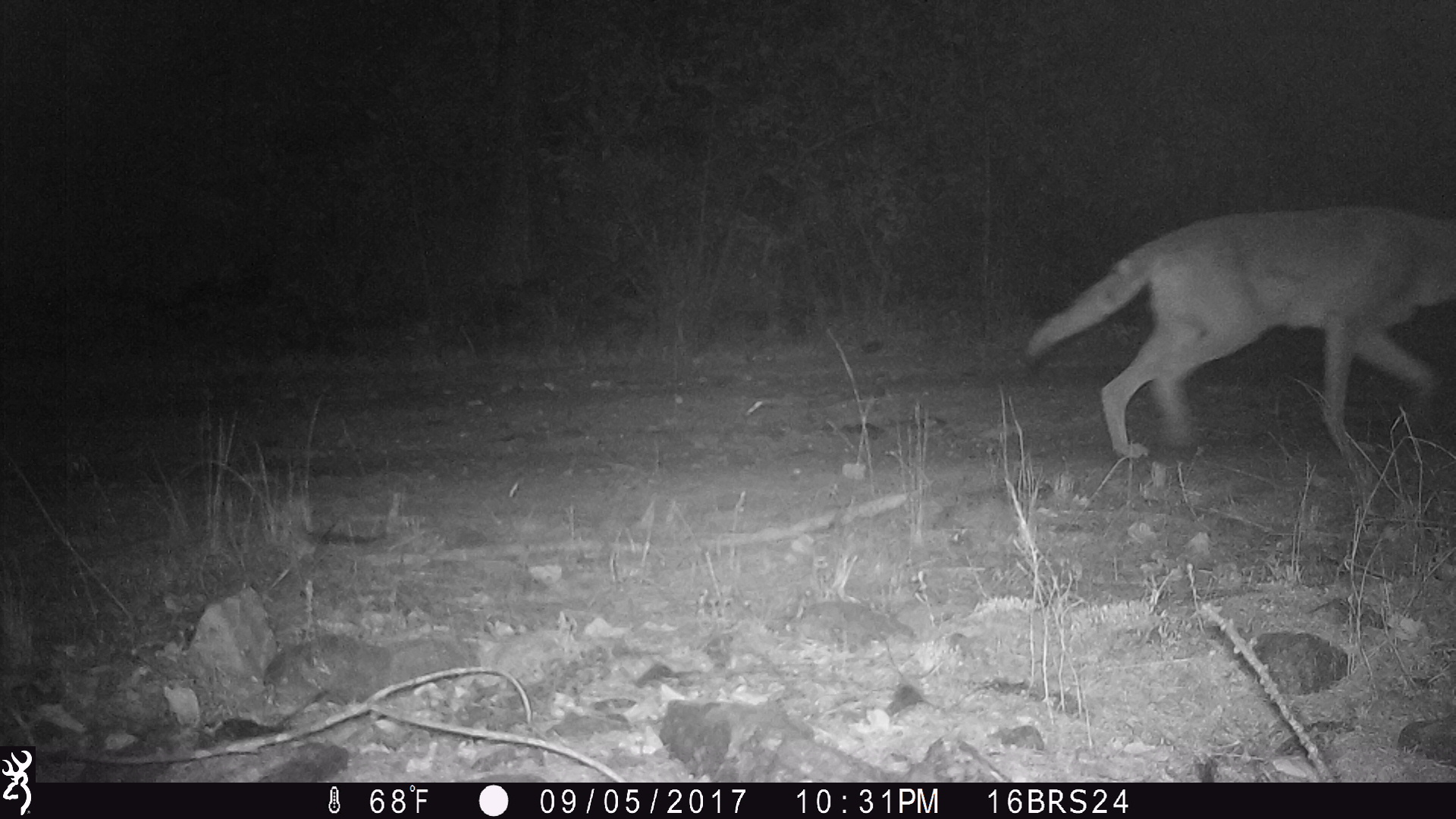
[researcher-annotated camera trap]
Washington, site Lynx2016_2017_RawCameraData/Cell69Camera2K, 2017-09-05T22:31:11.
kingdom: Animalia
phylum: Chordata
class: Mammalia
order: Carnivora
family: Canidae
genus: Canis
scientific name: Canis latrans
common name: coyote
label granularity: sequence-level